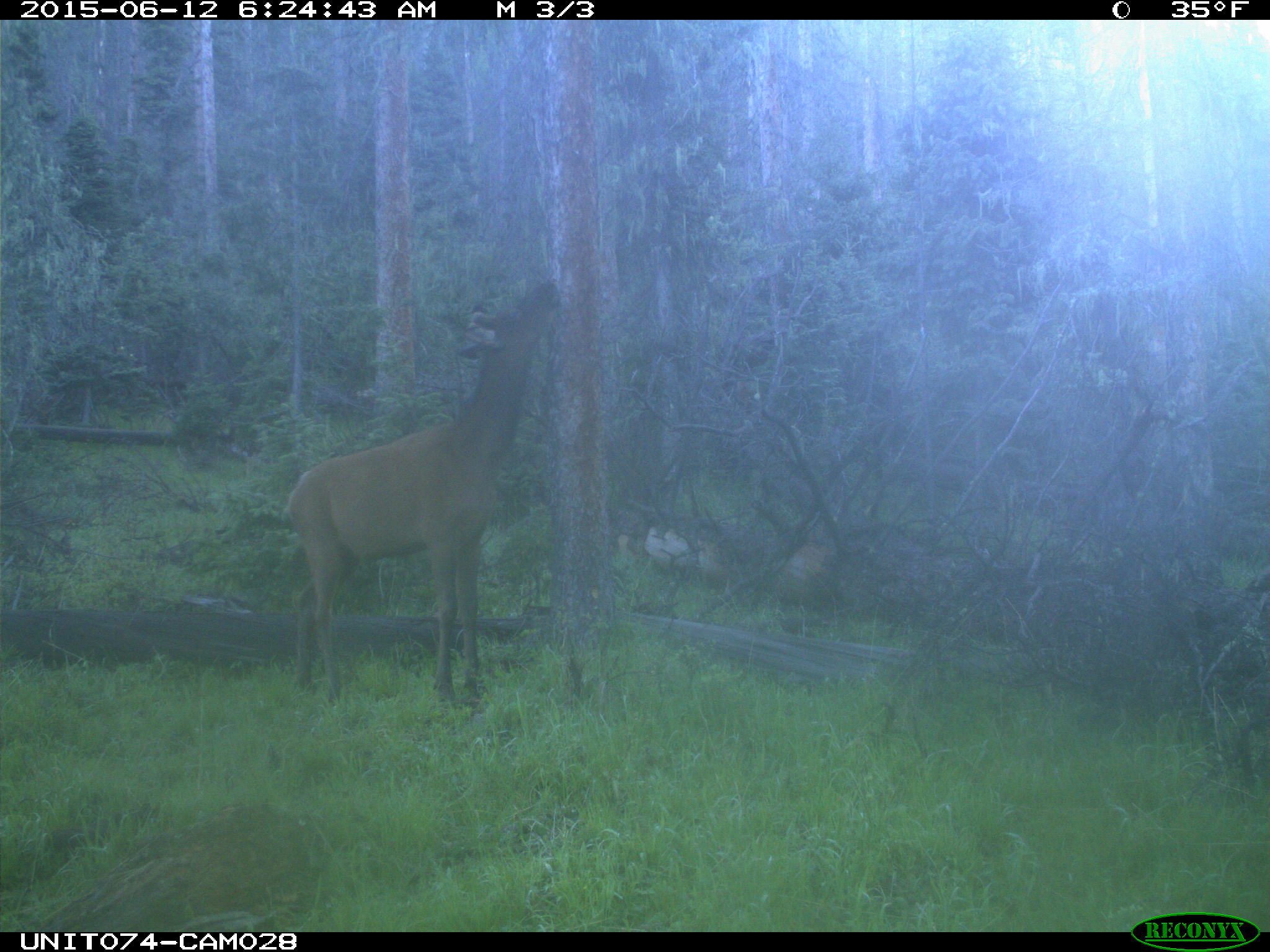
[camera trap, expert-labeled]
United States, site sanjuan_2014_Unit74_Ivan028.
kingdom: Animalia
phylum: Chordata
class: Mammalia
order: Artiodactyla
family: Cervidae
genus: Cervus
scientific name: Cervus elaphus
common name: red deer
Cervus elaphus (red deer).